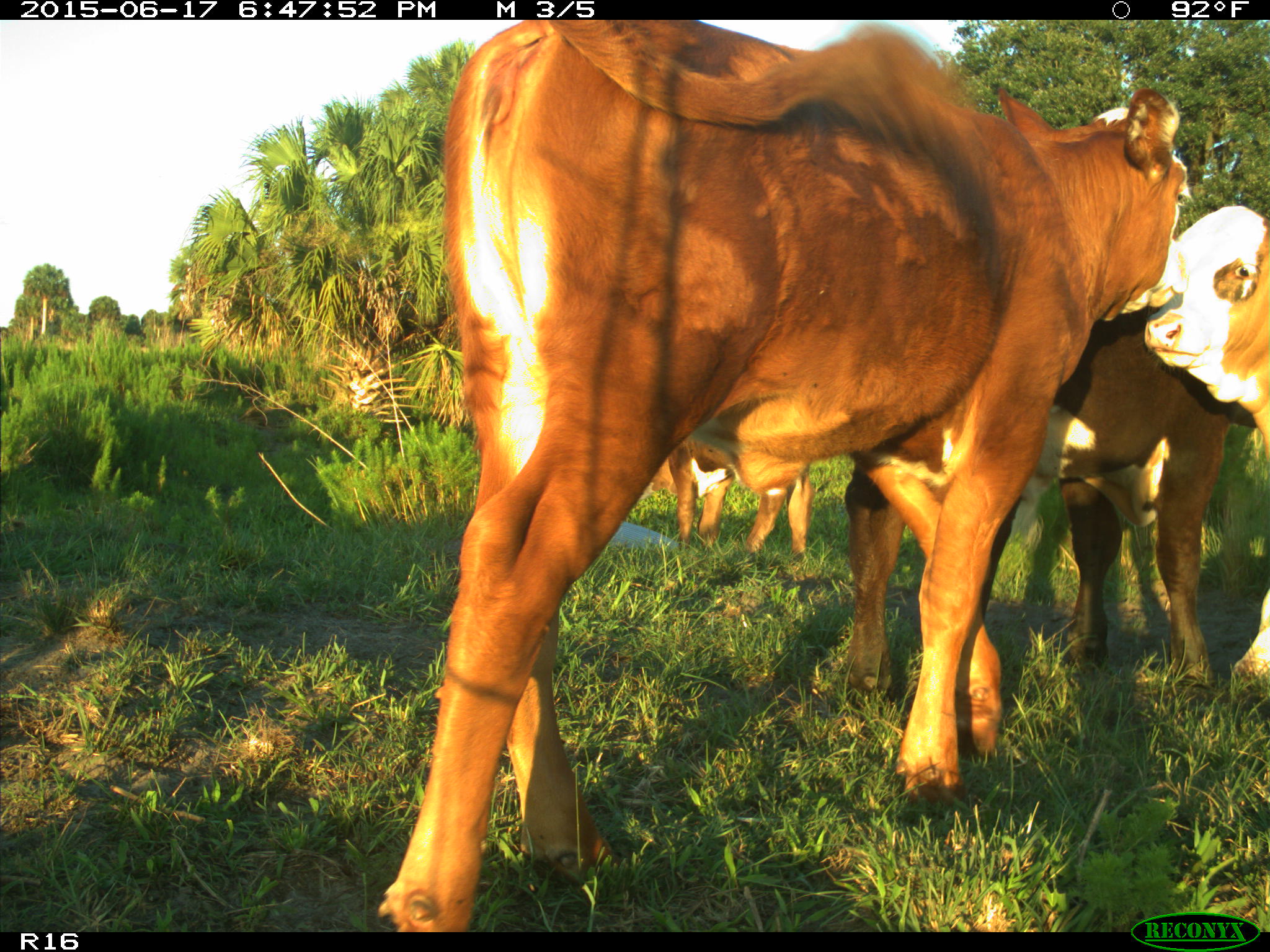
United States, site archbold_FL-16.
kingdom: Animalia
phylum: Chordata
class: Mammalia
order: Artiodactyla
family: Bovidae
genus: Bos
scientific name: Bos taurus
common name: domestic cow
Bos taurus (domestic cow).